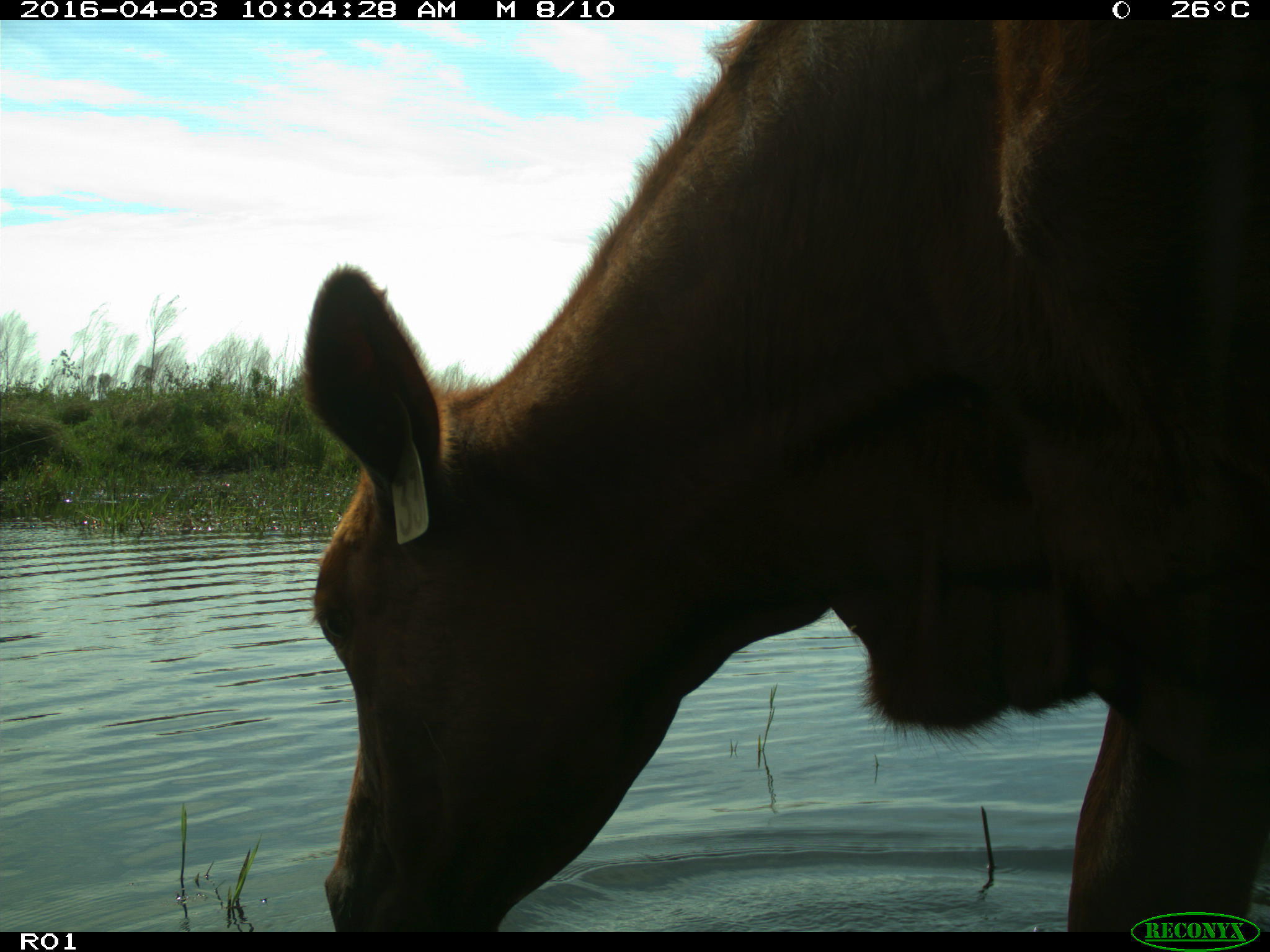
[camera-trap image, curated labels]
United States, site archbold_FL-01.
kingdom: Animalia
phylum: Chordata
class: Mammalia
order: Artiodactyla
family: Bovidae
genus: Bos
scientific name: Bos taurus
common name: domestic cow